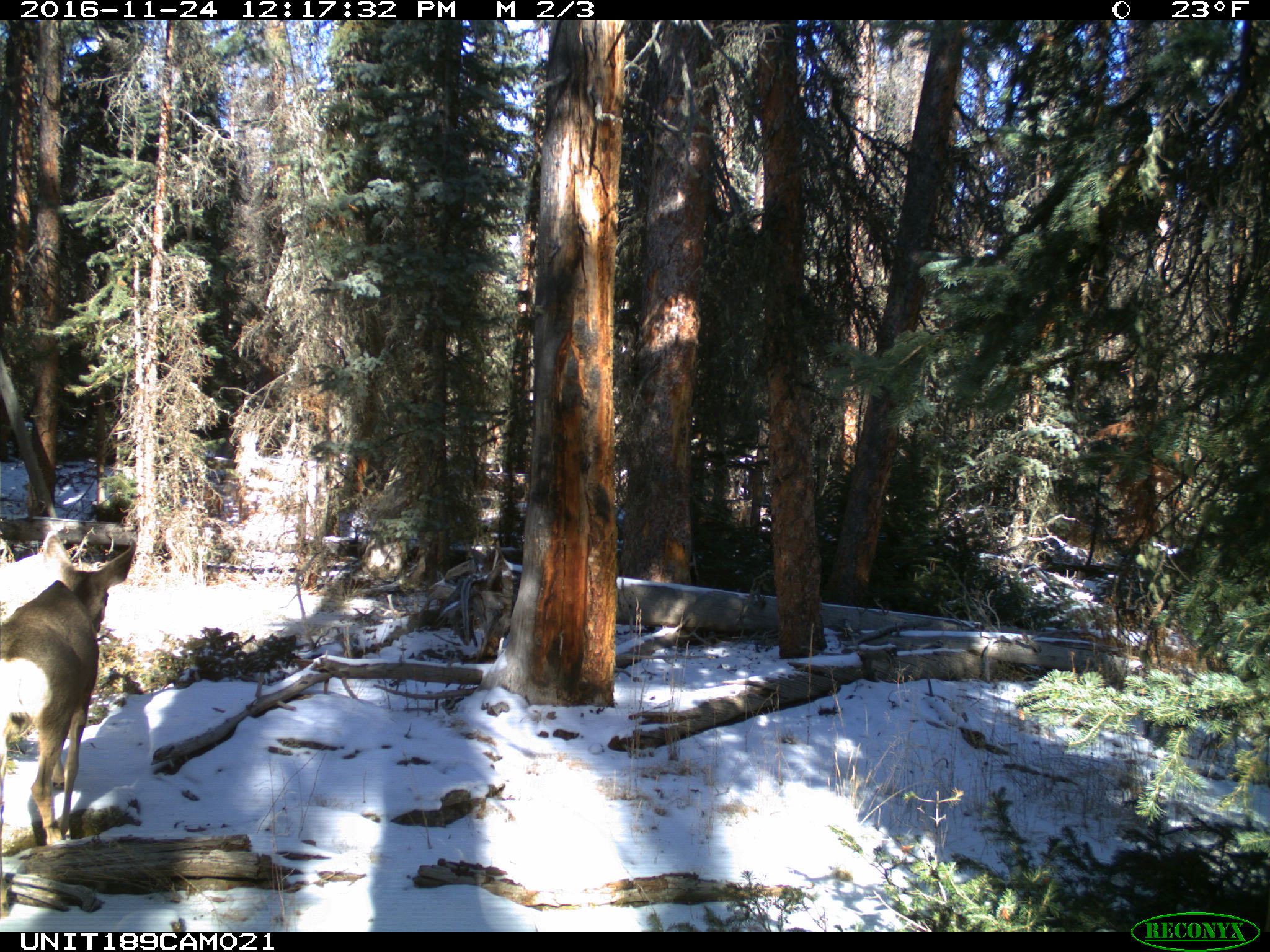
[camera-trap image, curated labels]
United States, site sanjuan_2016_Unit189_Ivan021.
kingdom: Animalia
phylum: Chordata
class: Mammalia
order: Artiodactyla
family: Cervidae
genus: Odocoileus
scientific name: Odocoileus hemionus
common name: mule deer